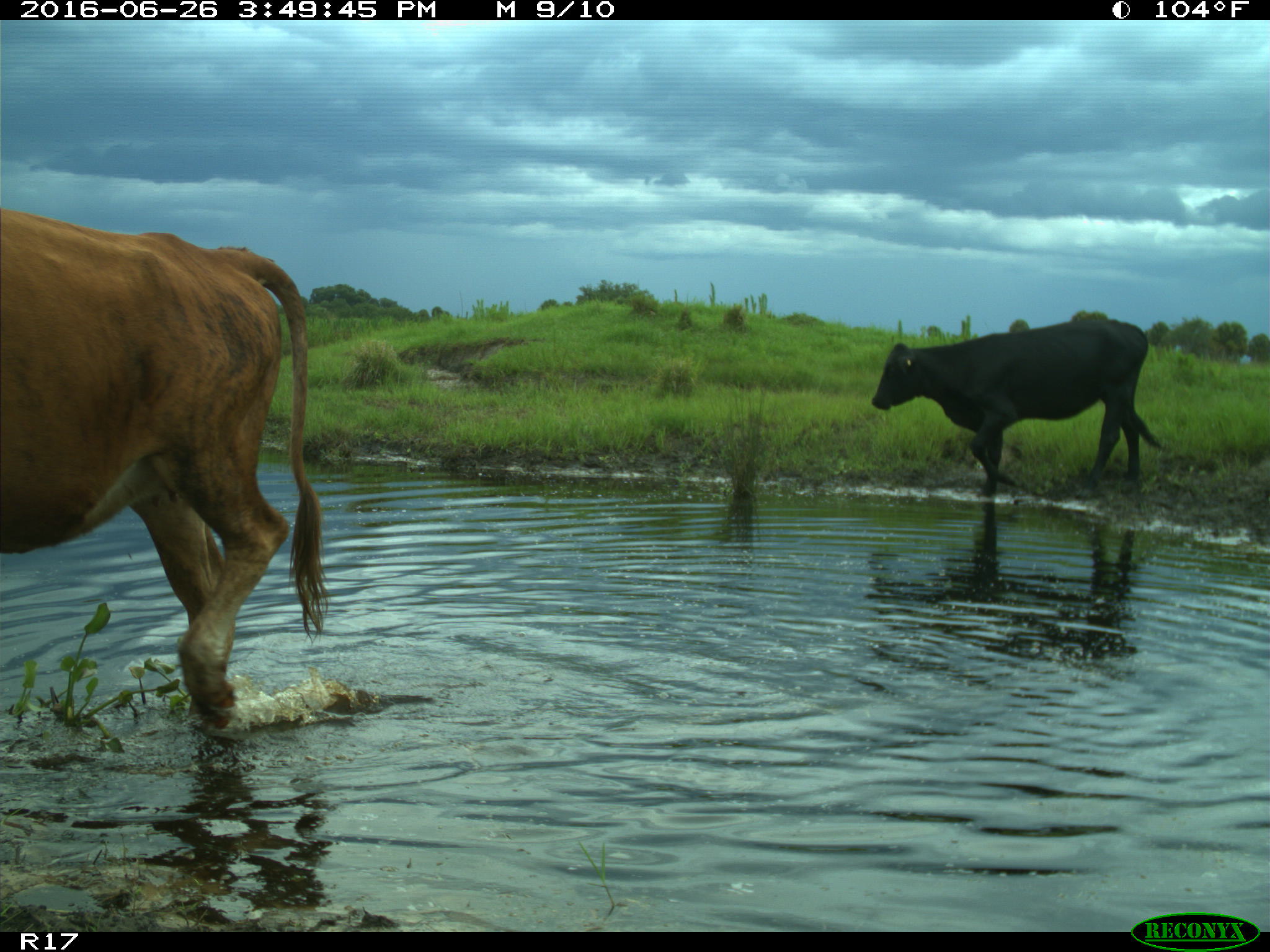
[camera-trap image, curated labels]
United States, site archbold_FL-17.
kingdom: Animalia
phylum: Chordata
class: Mammalia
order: Artiodactyla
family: Bovidae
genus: Bos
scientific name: Bos taurus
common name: domestic cow